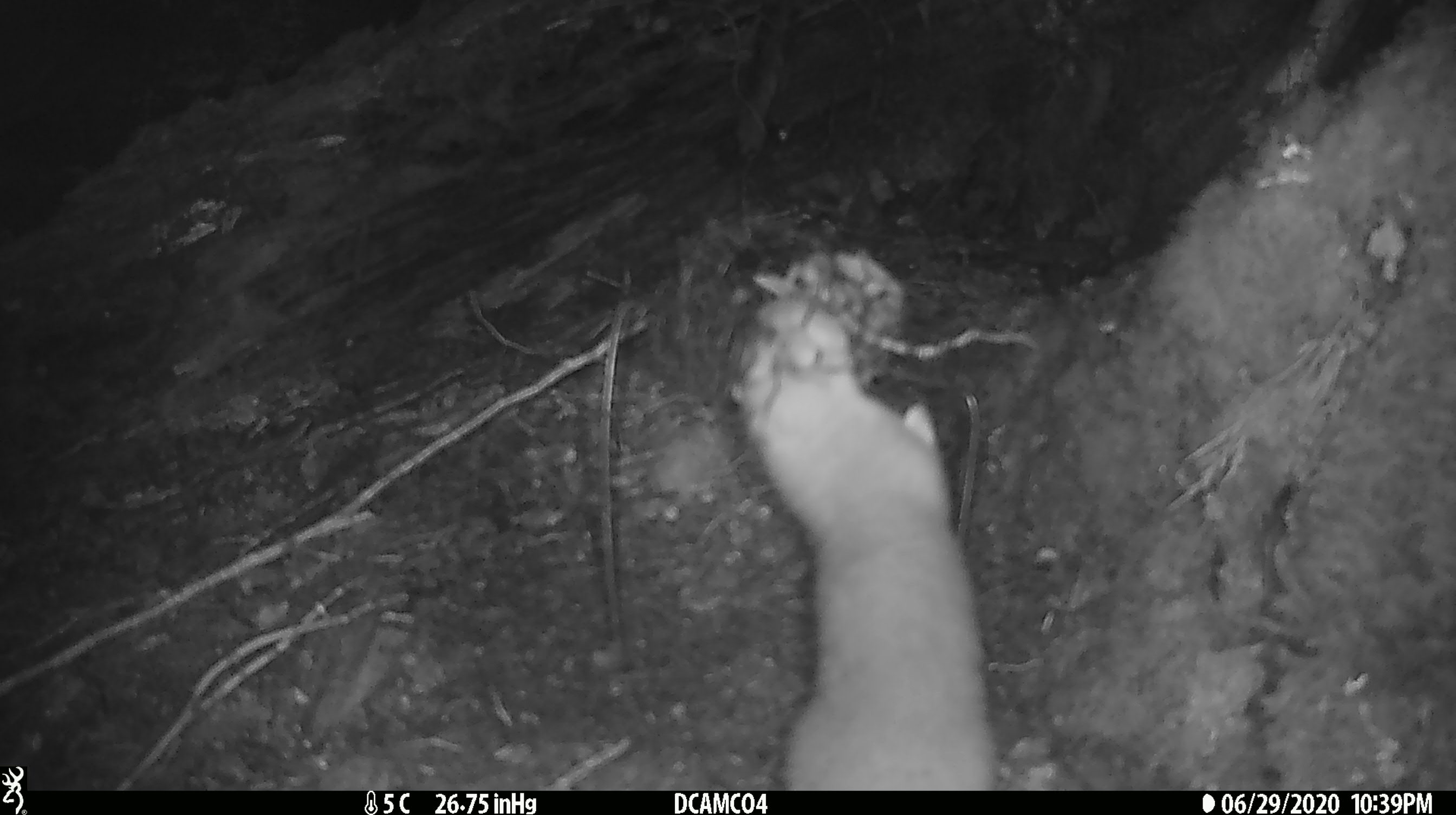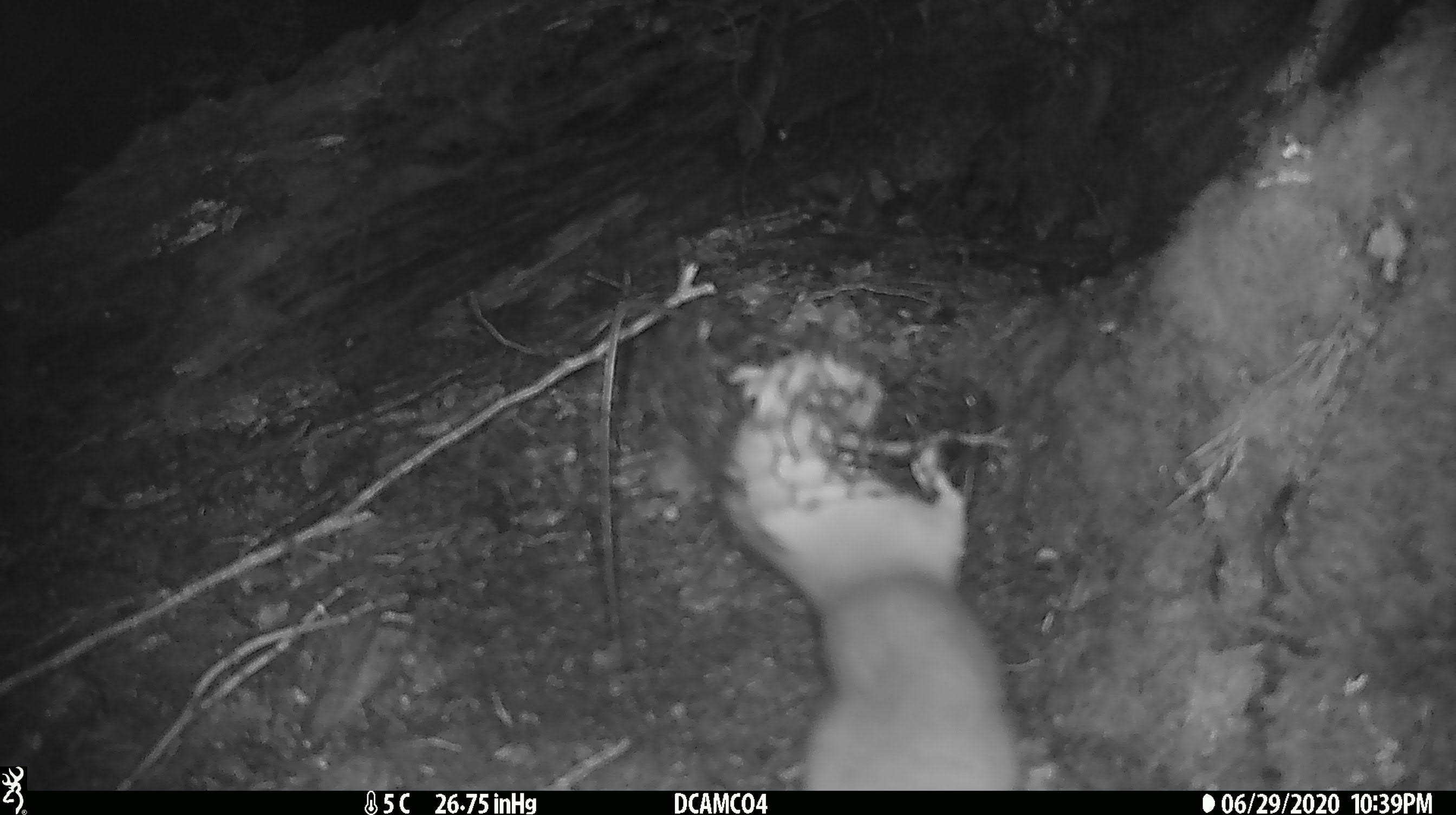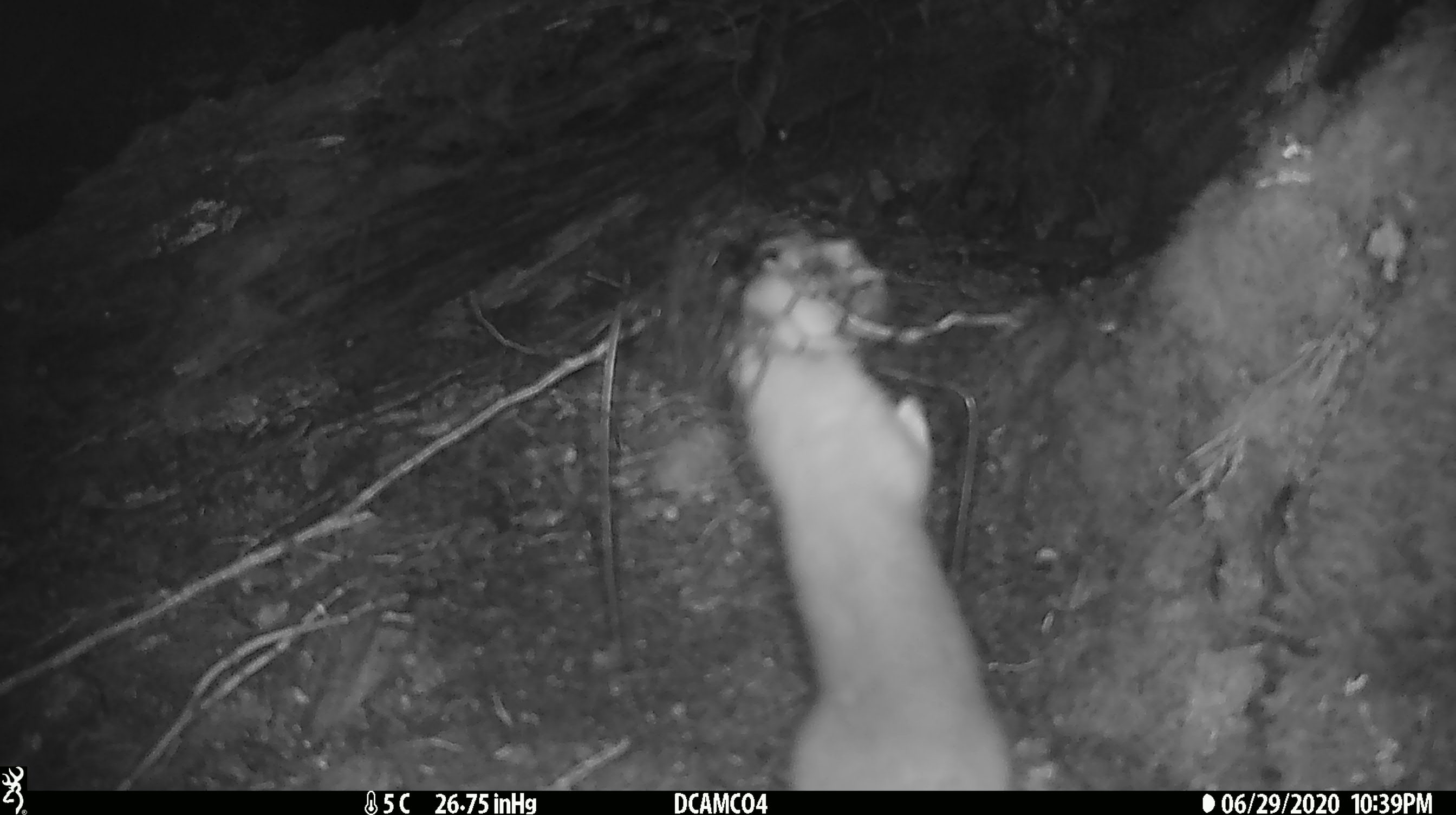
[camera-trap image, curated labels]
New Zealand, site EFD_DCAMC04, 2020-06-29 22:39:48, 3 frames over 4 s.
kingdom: Animalia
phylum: Chordata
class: Mammalia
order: Carnivora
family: Mustelidae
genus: Mustela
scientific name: Mustela erminea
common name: stoat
Stoat (Mustela erminea).